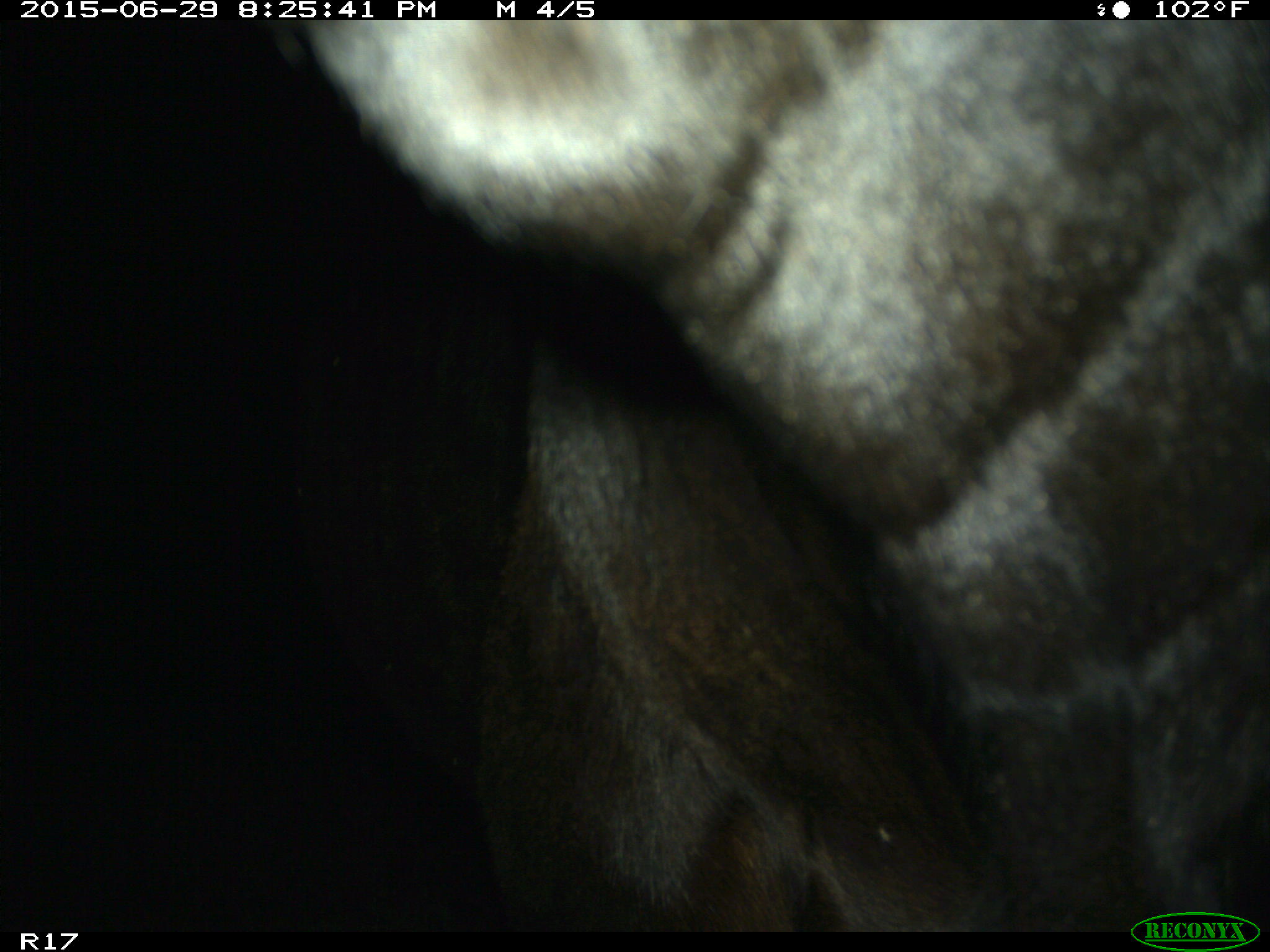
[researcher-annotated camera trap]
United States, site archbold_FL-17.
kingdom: Animalia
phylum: Chordata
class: Mammalia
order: Artiodactyla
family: Bovidae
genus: Bos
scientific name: Bos taurus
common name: domestic cow